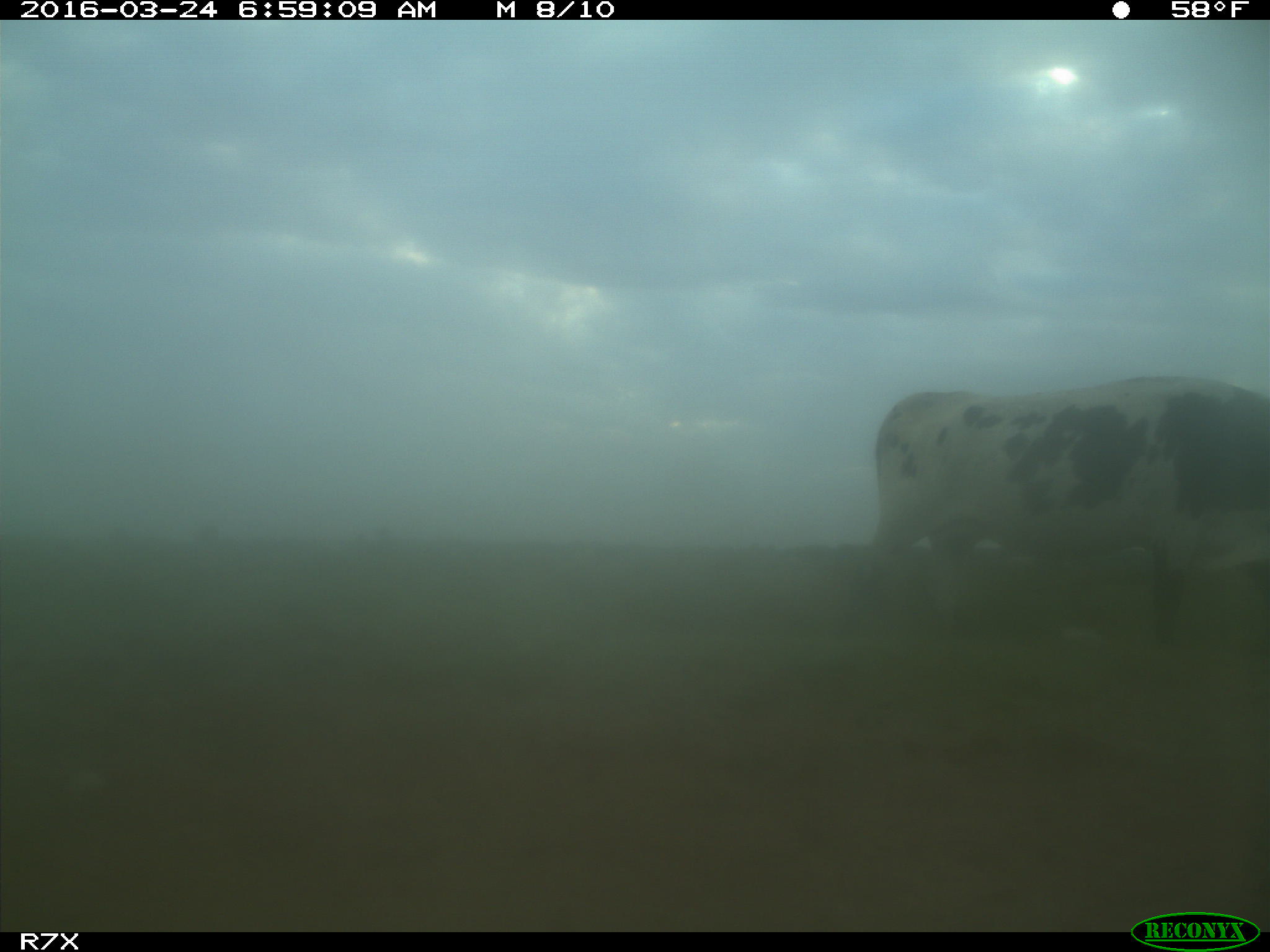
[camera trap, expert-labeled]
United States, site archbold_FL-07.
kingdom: Animalia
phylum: Chordata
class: Mammalia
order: Artiodactyla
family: Bovidae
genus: Bos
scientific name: Bos taurus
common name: domestic cow